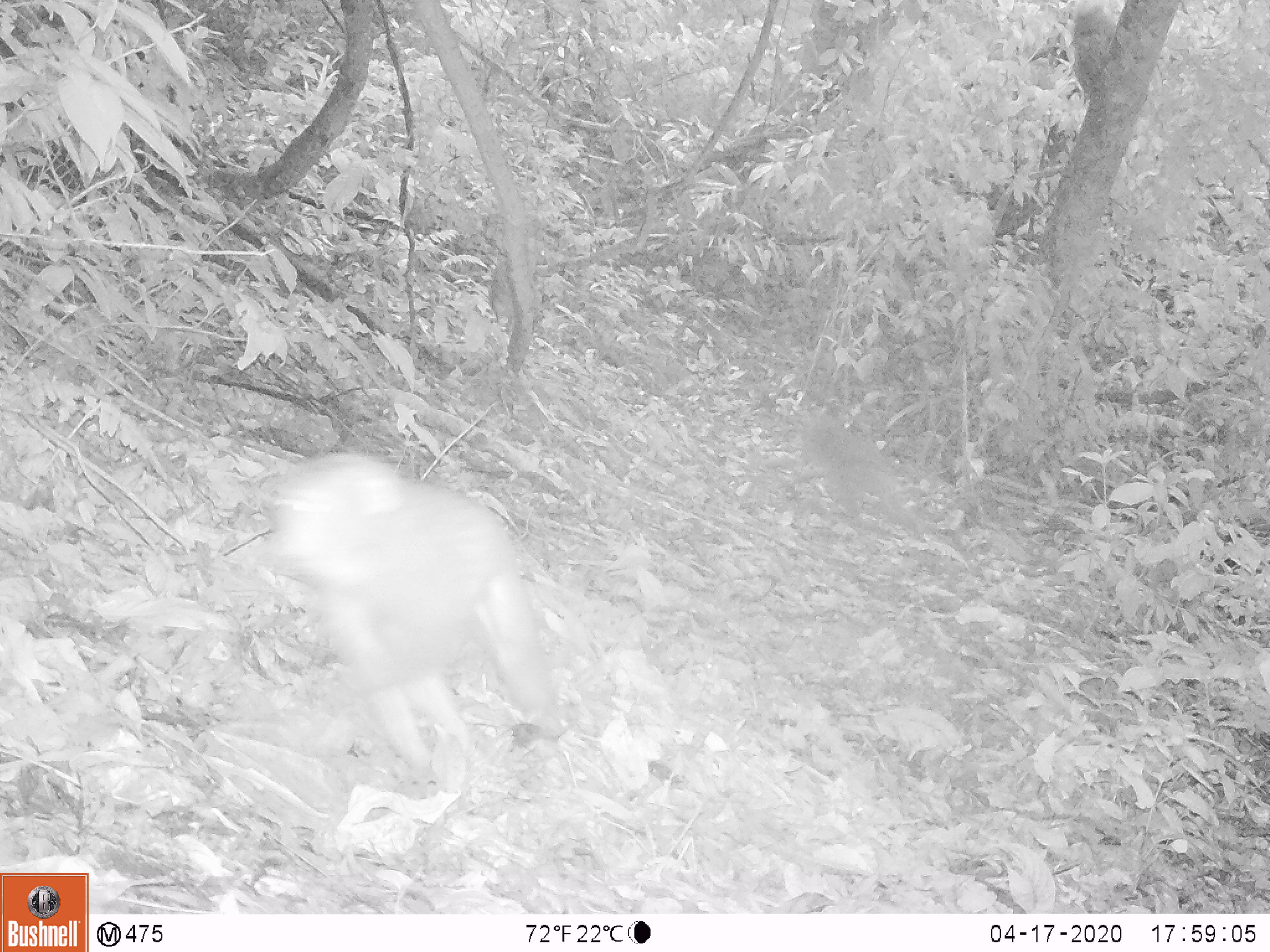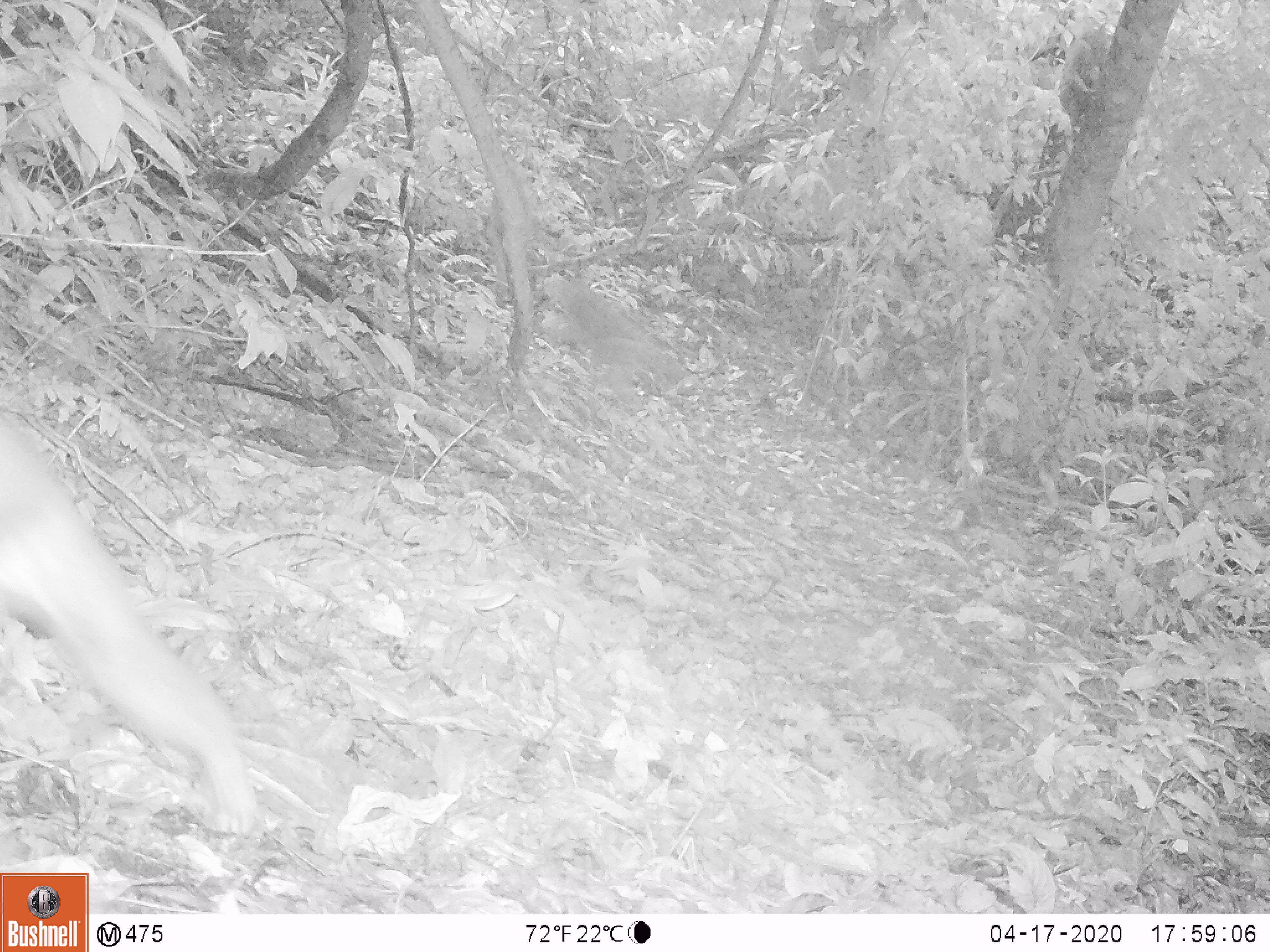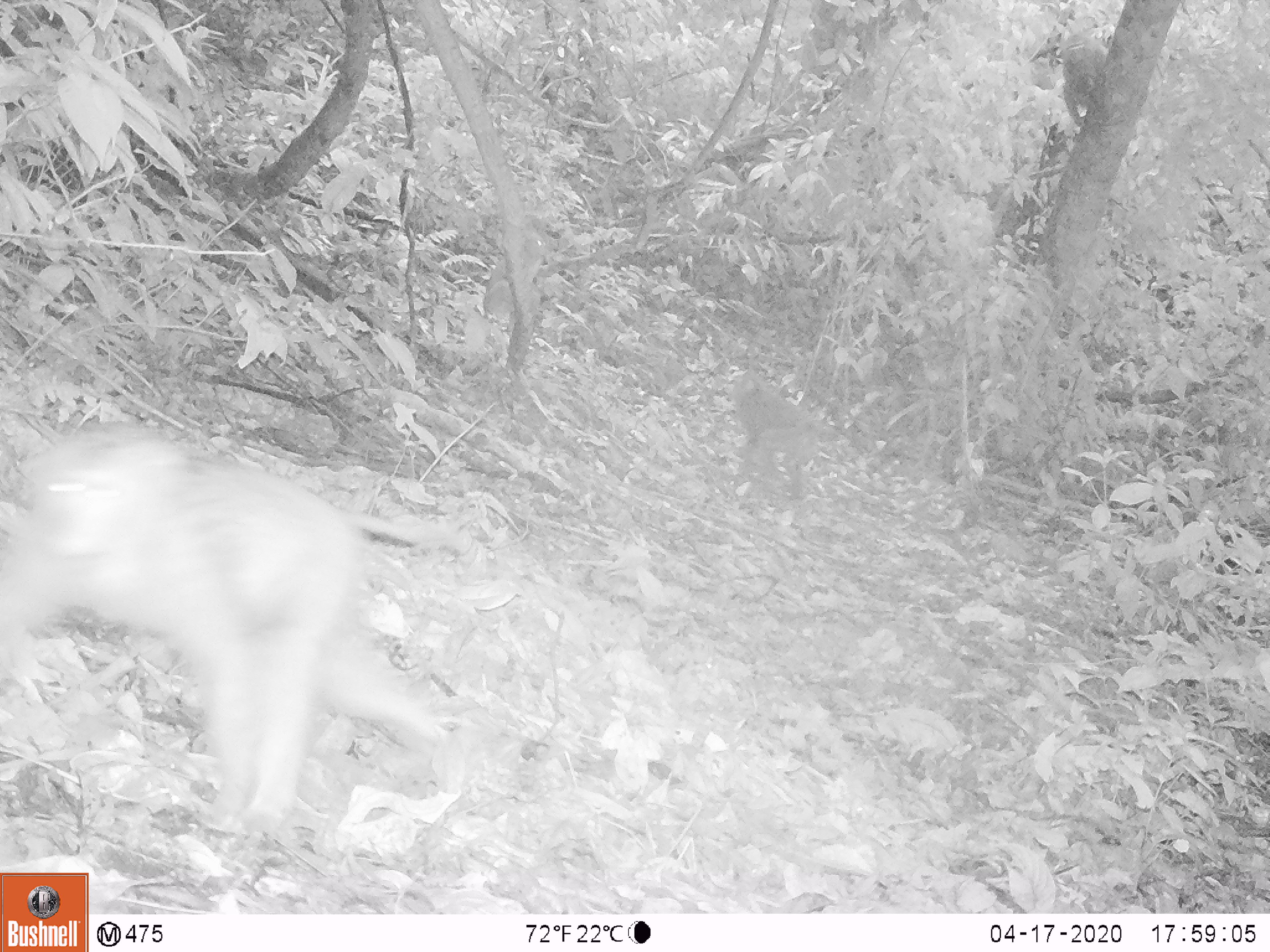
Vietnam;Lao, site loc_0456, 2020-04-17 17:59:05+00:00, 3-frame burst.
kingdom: Animalia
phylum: Chordata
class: Mammalia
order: Primates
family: Cercopithecidae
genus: Macaca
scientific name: Macaca nemestrina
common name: pig-tailed macaque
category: pig tailed macaque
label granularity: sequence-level